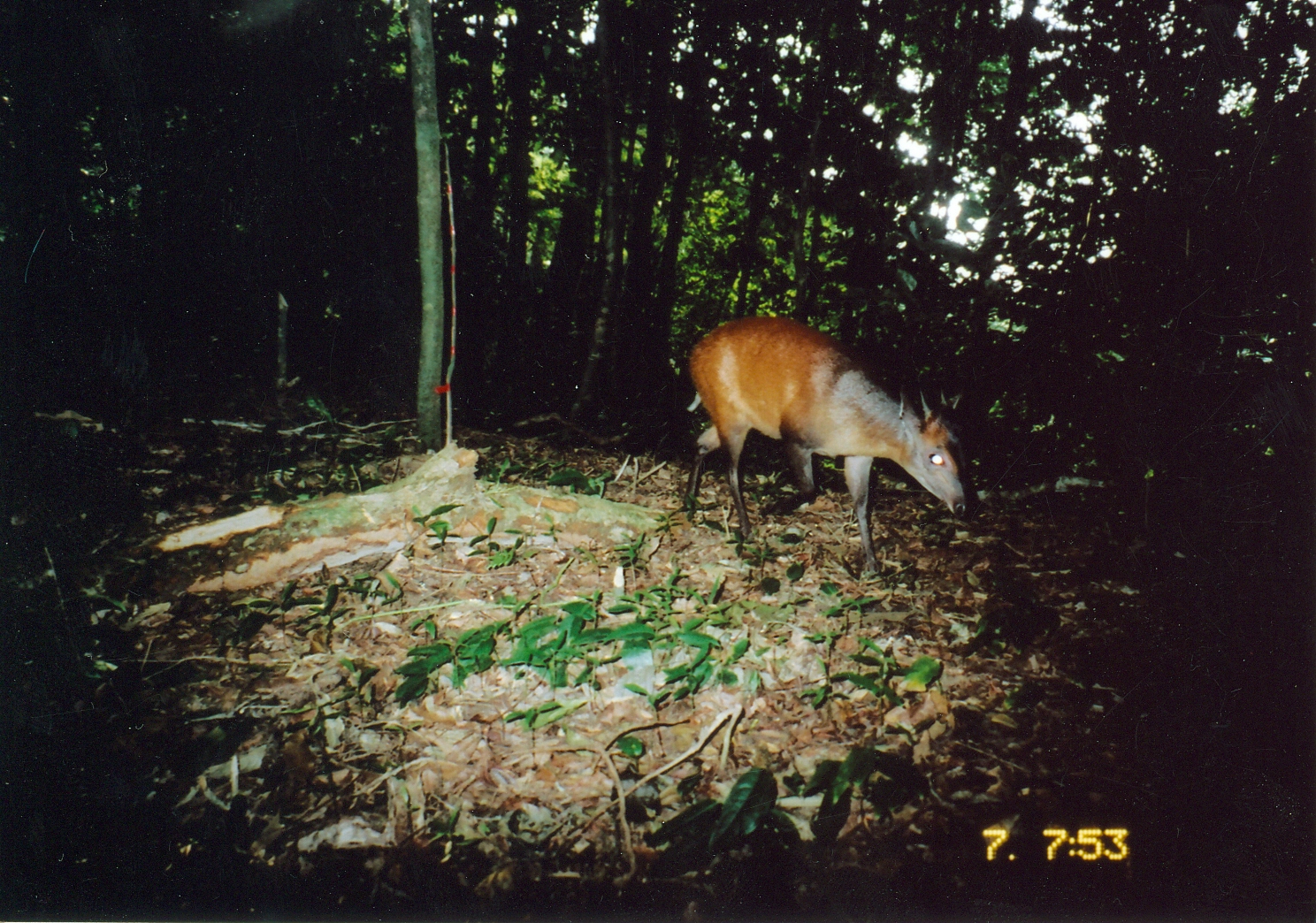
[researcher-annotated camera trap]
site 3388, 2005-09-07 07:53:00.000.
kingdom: Animalia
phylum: Chordata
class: Mammalia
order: Artiodactyla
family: Bovidae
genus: Cephalophus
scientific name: Cephalophus harveyi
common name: harvey's duiker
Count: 1.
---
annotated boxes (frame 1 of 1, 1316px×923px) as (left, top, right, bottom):
cephalophus harveyi: (682, 313, 968, 576)